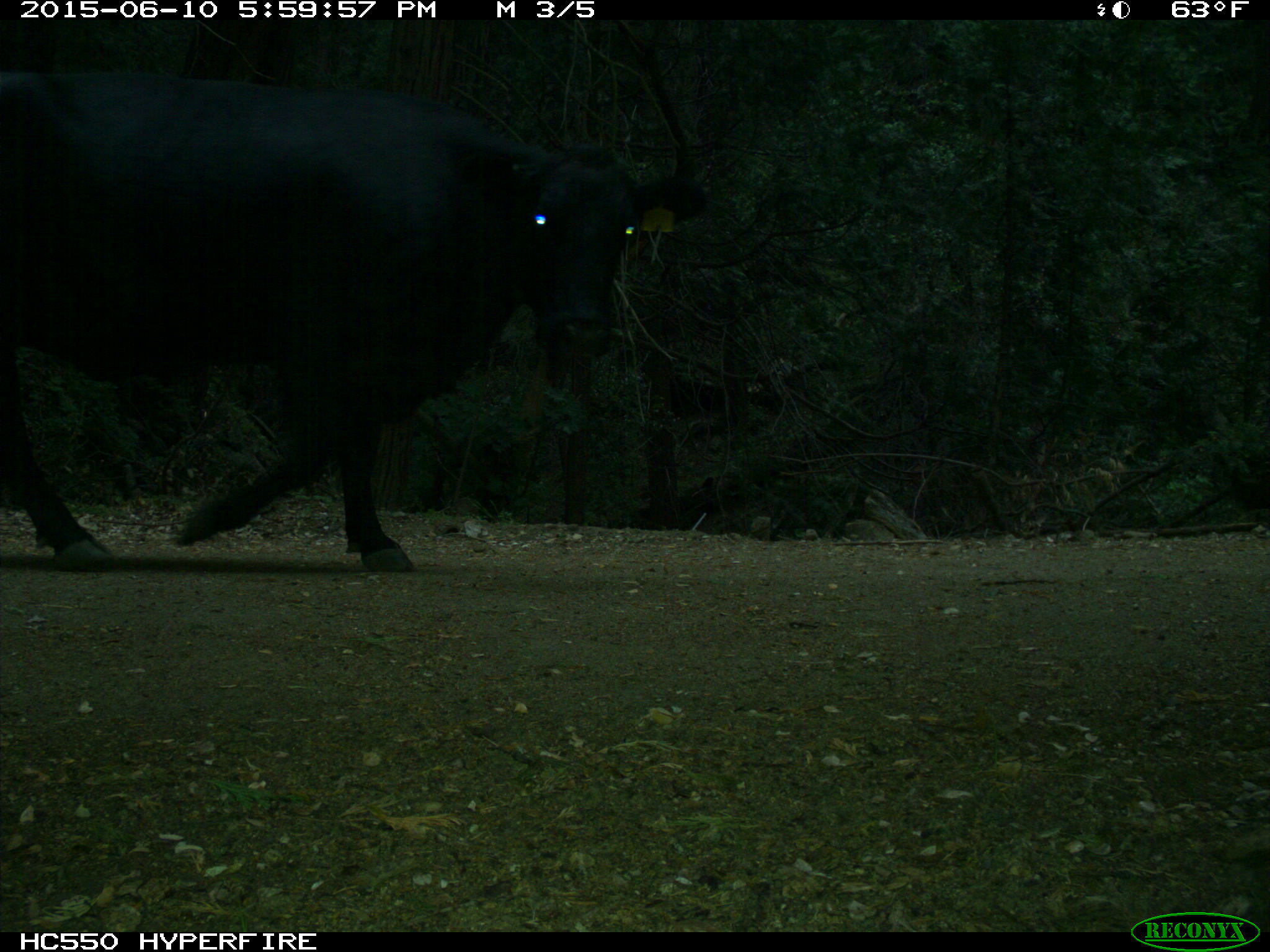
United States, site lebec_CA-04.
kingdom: Animalia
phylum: Chordata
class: Mammalia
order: Artiodactyla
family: Bovidae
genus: Bos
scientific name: Bos taurus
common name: domestic cow